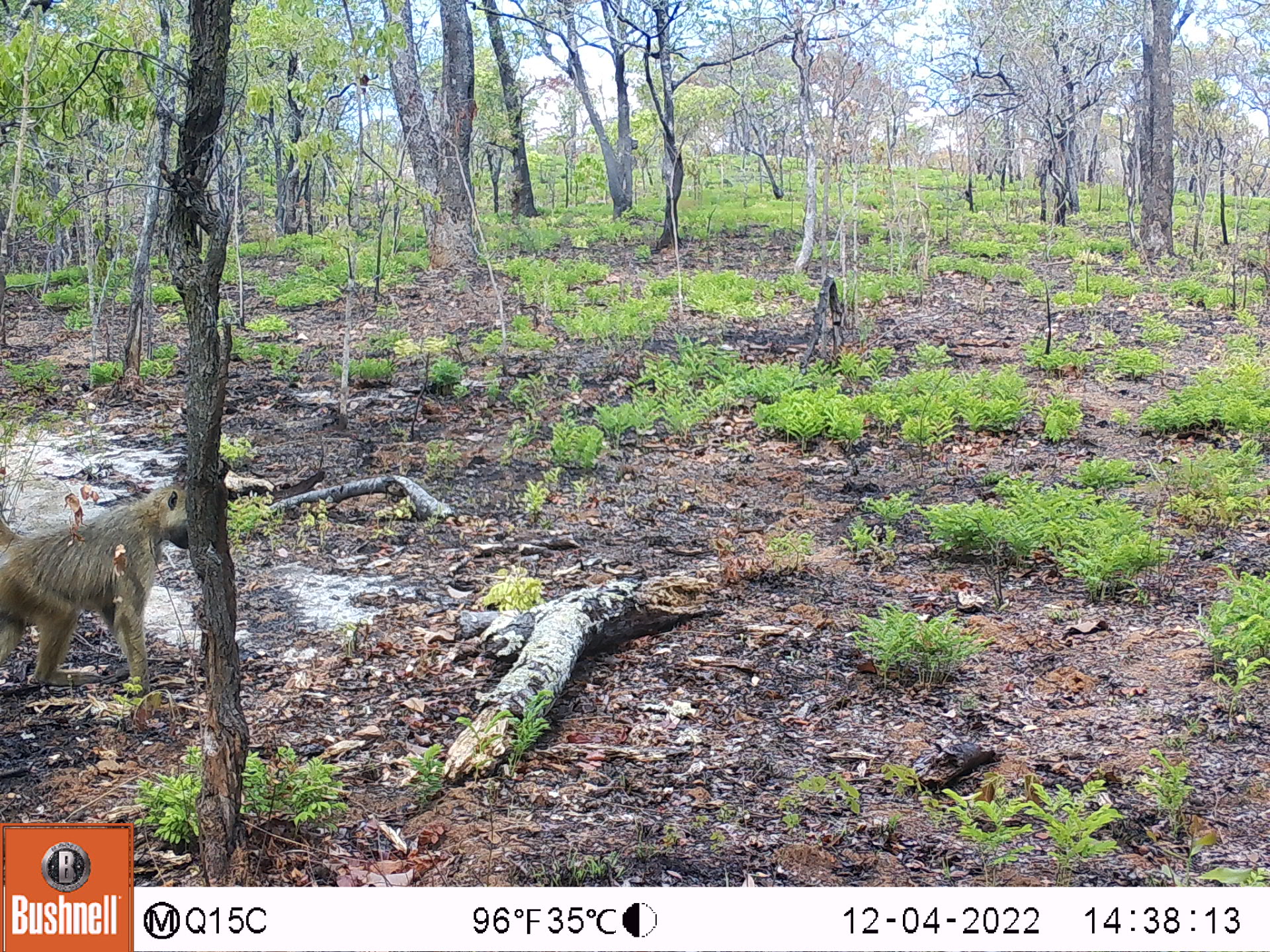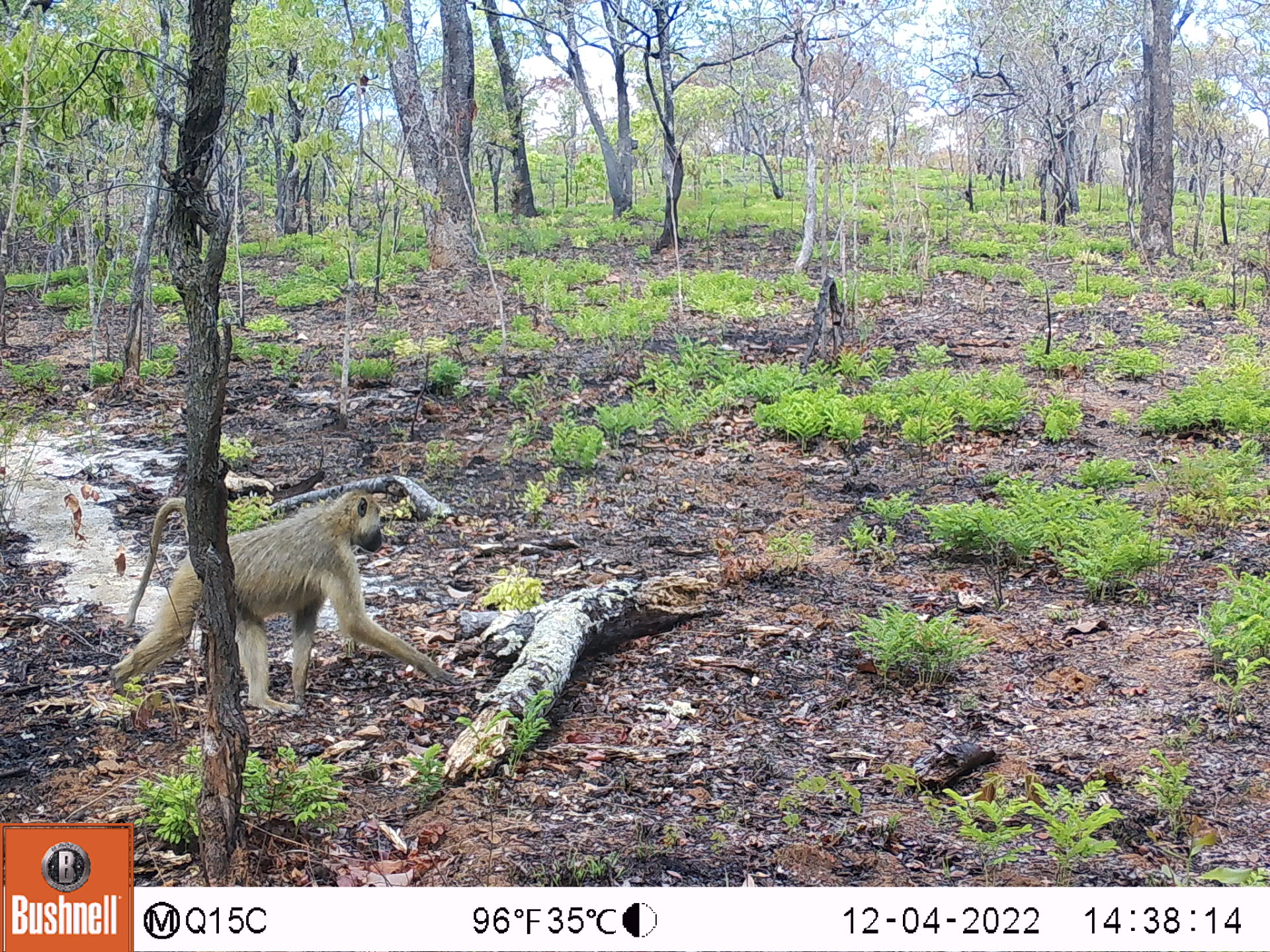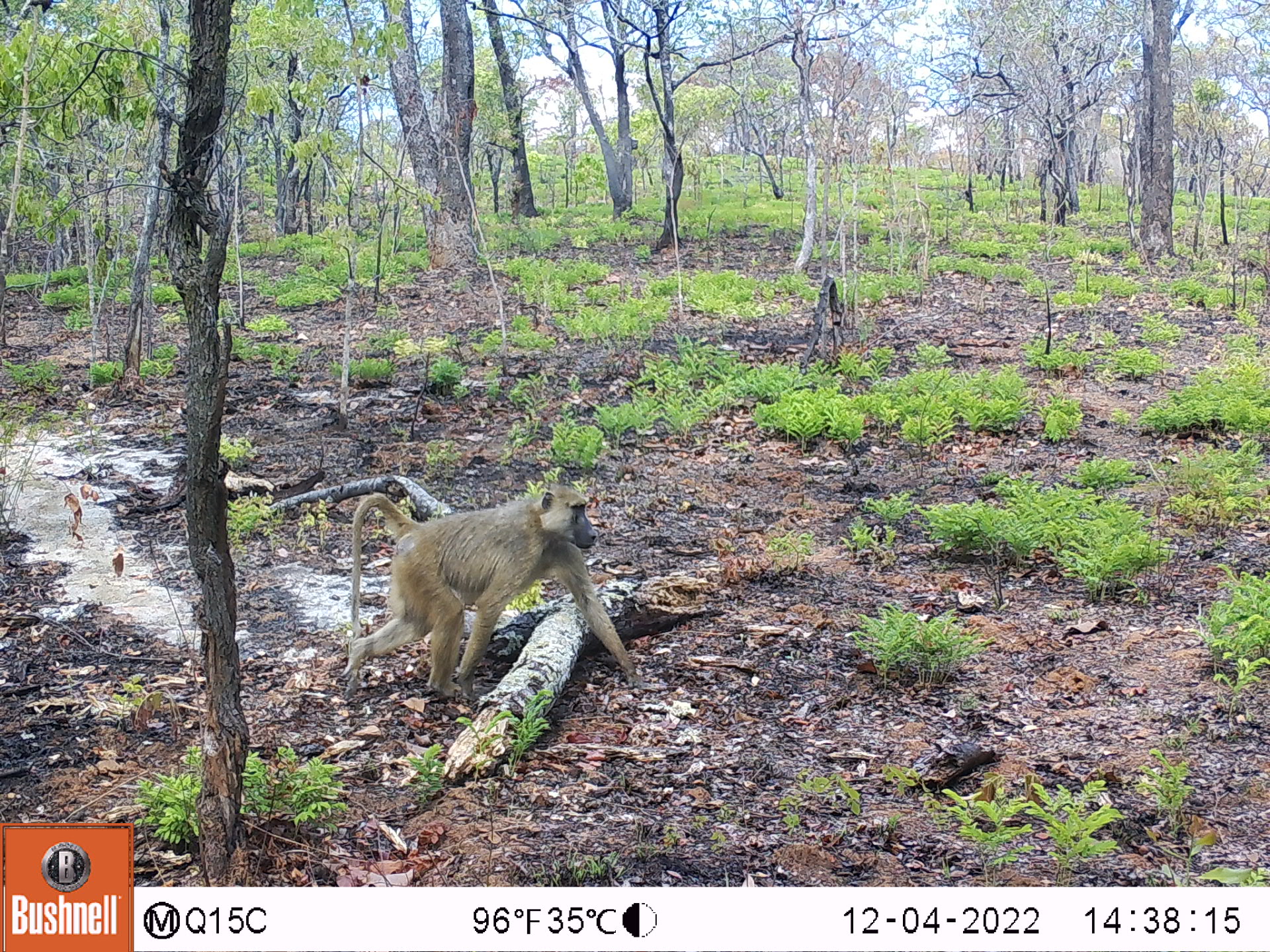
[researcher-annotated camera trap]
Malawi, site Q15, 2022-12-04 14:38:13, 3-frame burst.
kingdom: Animalia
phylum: Chordata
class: Mammalia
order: Primates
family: Cercopithecidae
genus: Papio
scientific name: Papio cynocephalus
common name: yellow baboon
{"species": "yellow baboon (Papio cynocephalus)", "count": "1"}